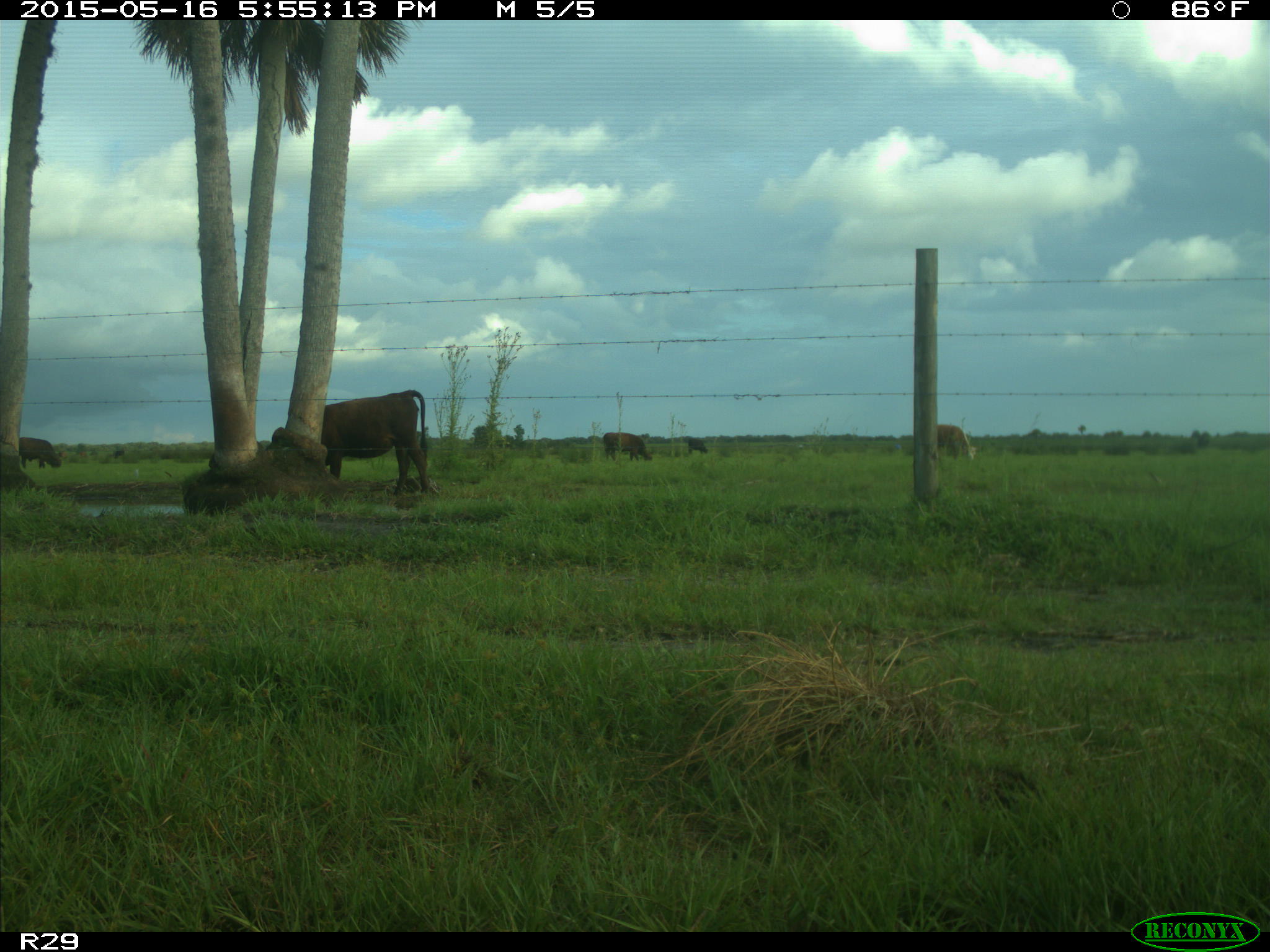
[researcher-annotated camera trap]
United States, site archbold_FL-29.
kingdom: Animalia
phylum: Chordata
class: Mammalia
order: Artiodactyla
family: Bovidae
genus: Bos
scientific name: Bos taurus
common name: domestic cow